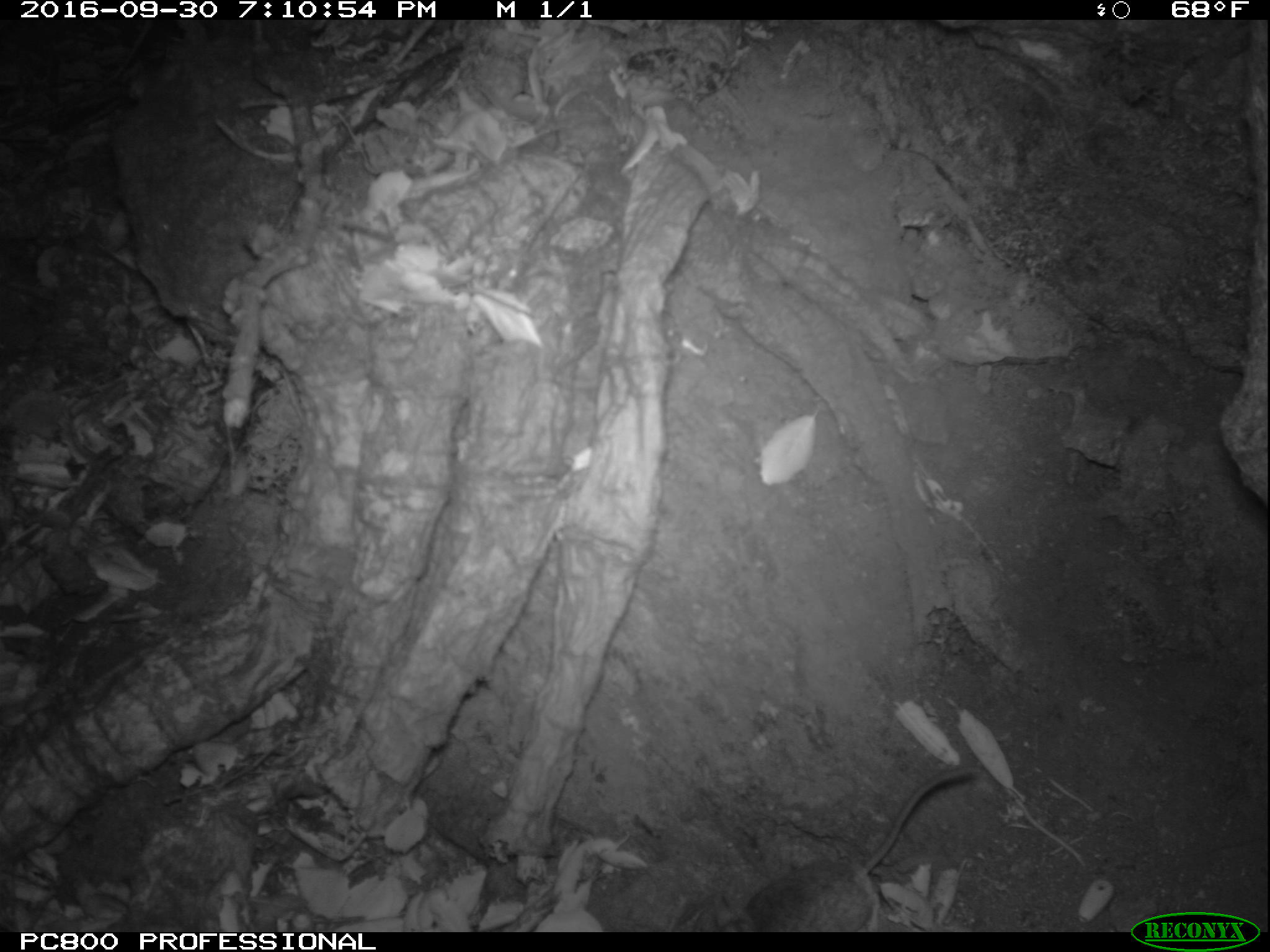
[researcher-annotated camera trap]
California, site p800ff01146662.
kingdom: Animalia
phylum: Chordata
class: Mammalia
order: Rodentia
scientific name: Rodentia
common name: rodent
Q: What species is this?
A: Rodent (Rodentia).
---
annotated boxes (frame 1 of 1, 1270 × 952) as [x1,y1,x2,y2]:
rodent: [714,766,979,933]